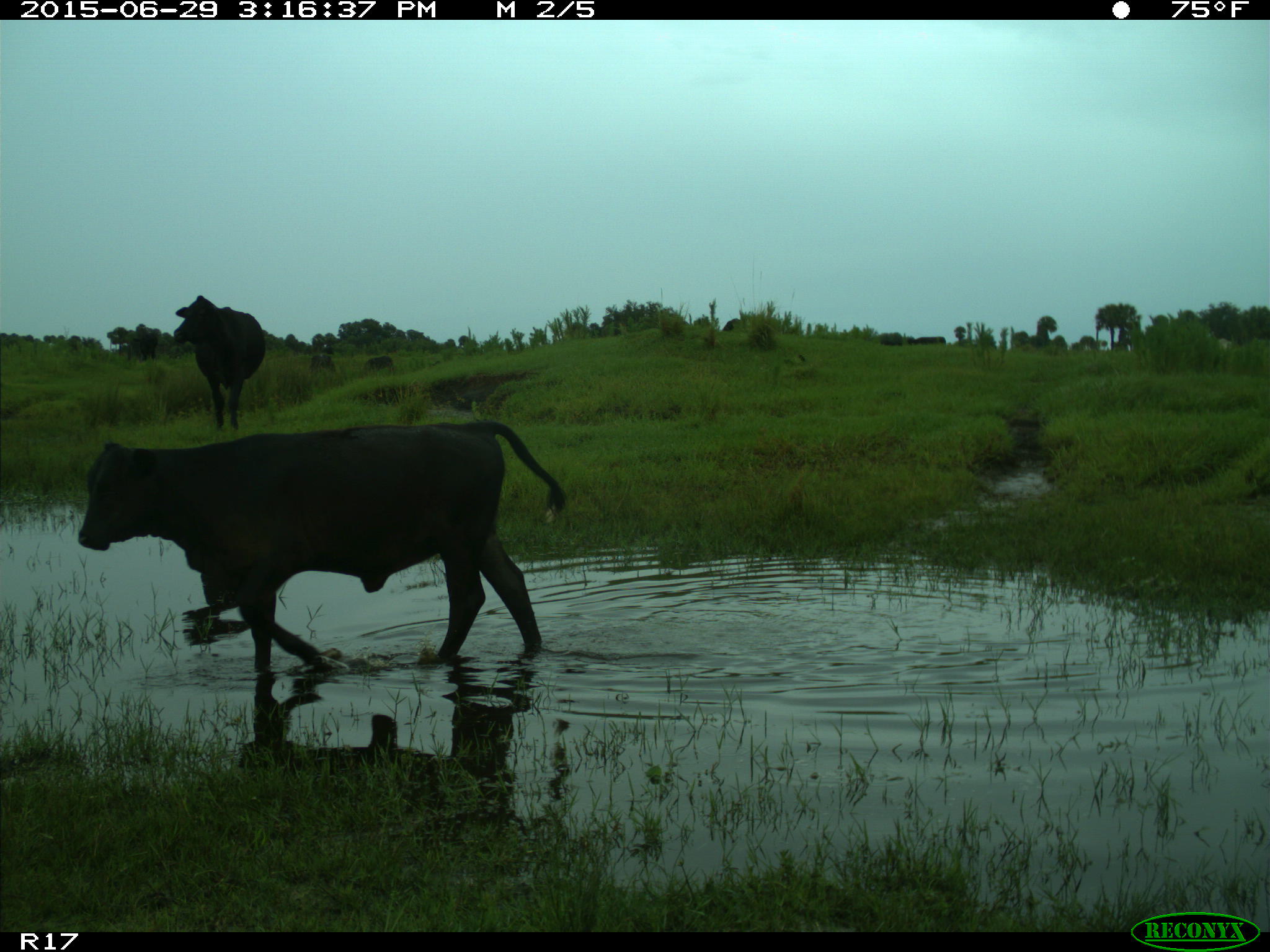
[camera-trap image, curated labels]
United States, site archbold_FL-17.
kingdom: Animalia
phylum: Chordata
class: Mammalia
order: Artiodactyla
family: Bovidae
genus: Bos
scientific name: Bos taurus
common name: domestic cow